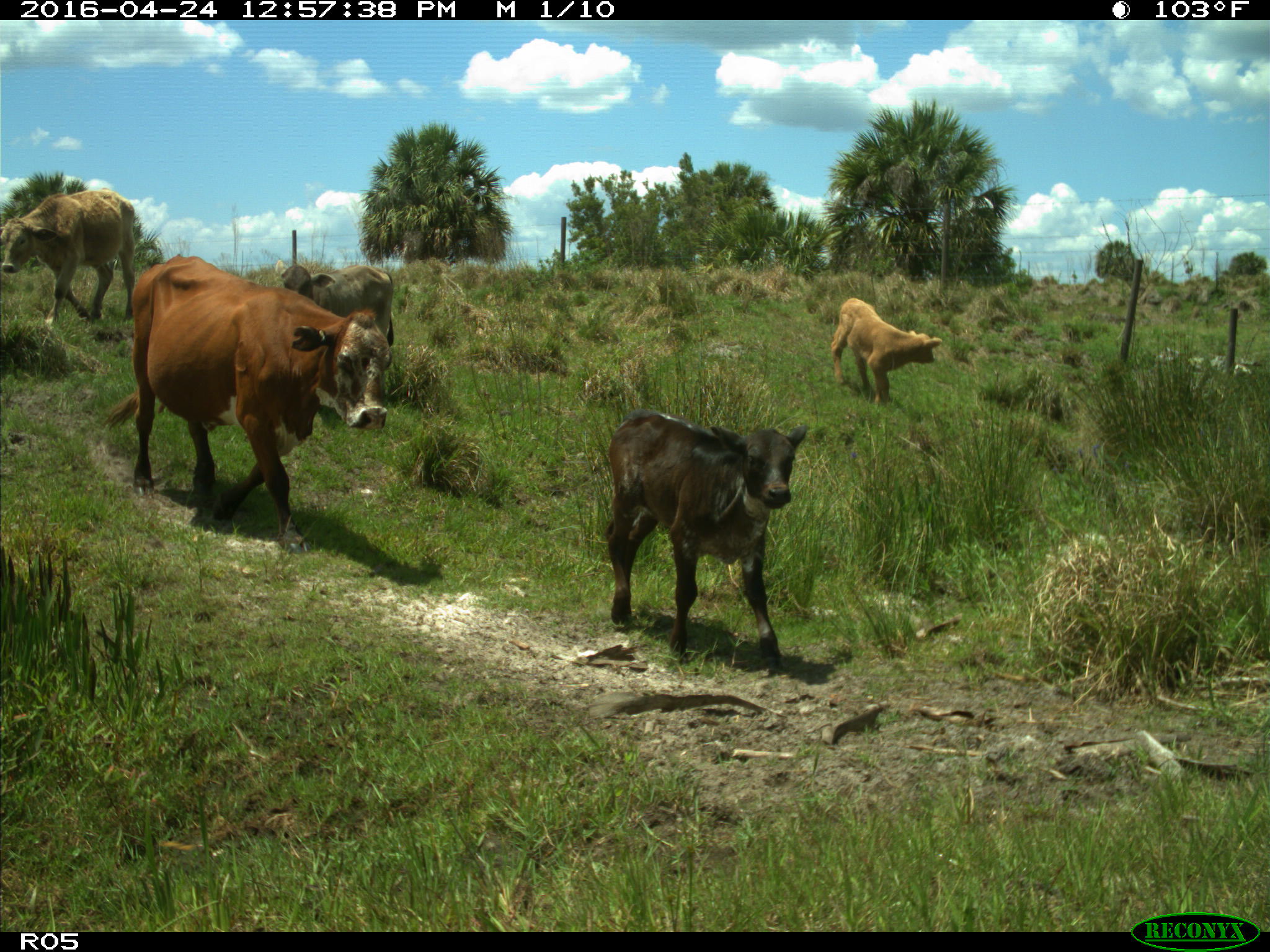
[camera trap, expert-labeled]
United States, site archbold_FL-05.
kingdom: Animalia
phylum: Chordata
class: Mammalia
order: Artiodactyla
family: Bovidae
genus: Bos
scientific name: Bos taurus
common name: domestic cow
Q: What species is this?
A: Bos taurus (domestic cow).